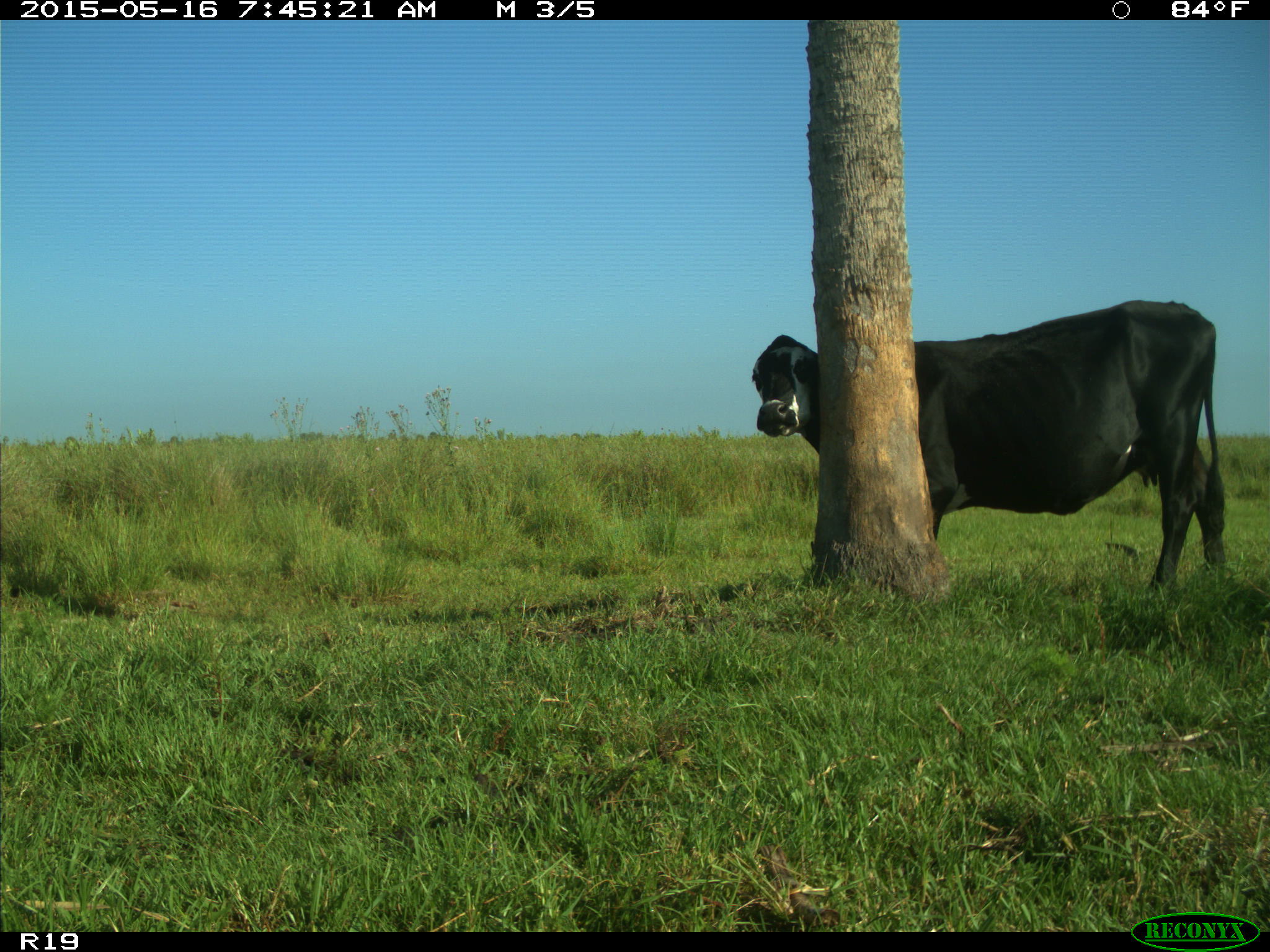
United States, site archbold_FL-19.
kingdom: Animalia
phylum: Chordata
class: Mammalia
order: Artiodactyla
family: Bovidae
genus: Bos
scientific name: Bos taurus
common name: domestic cow